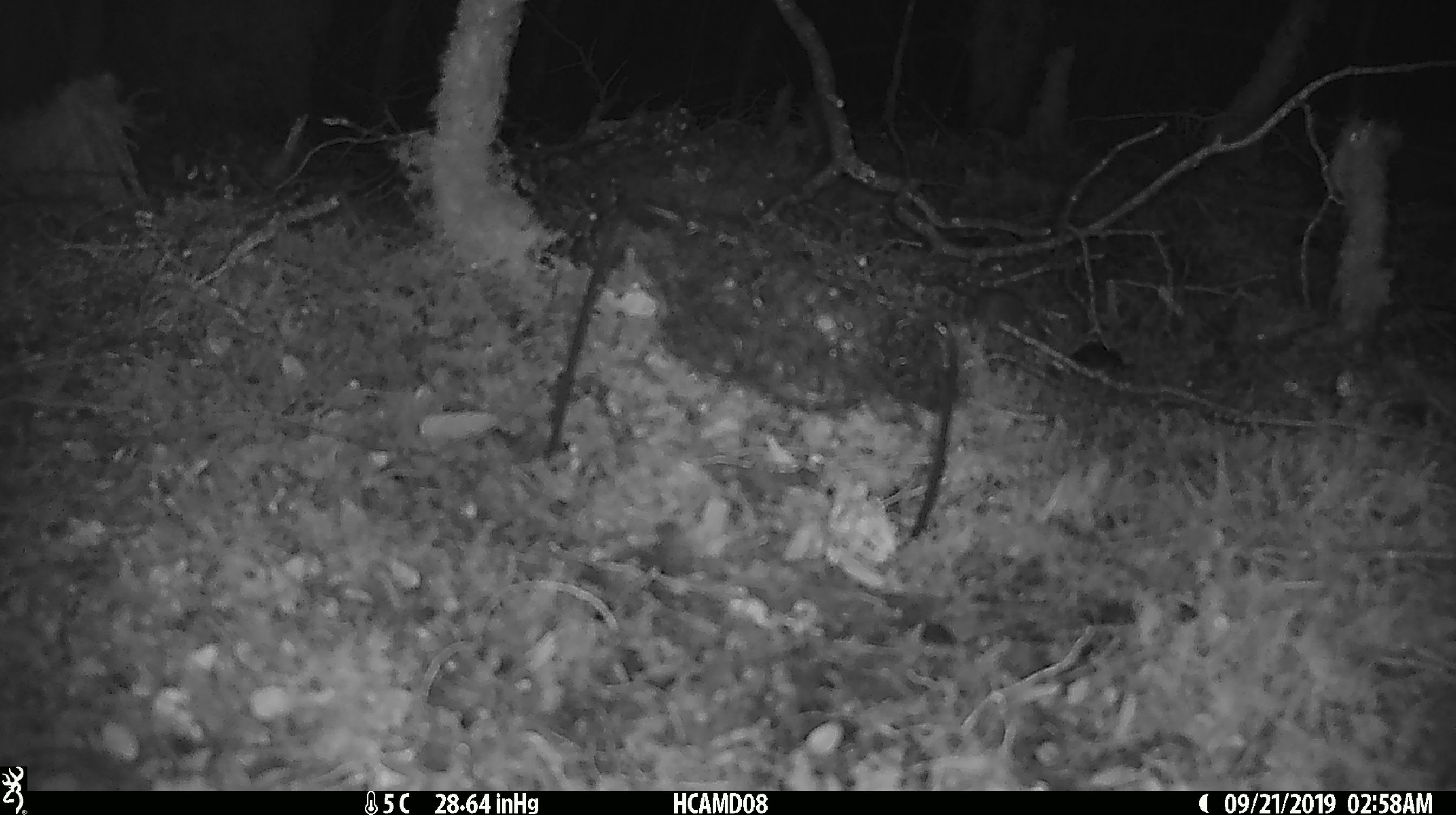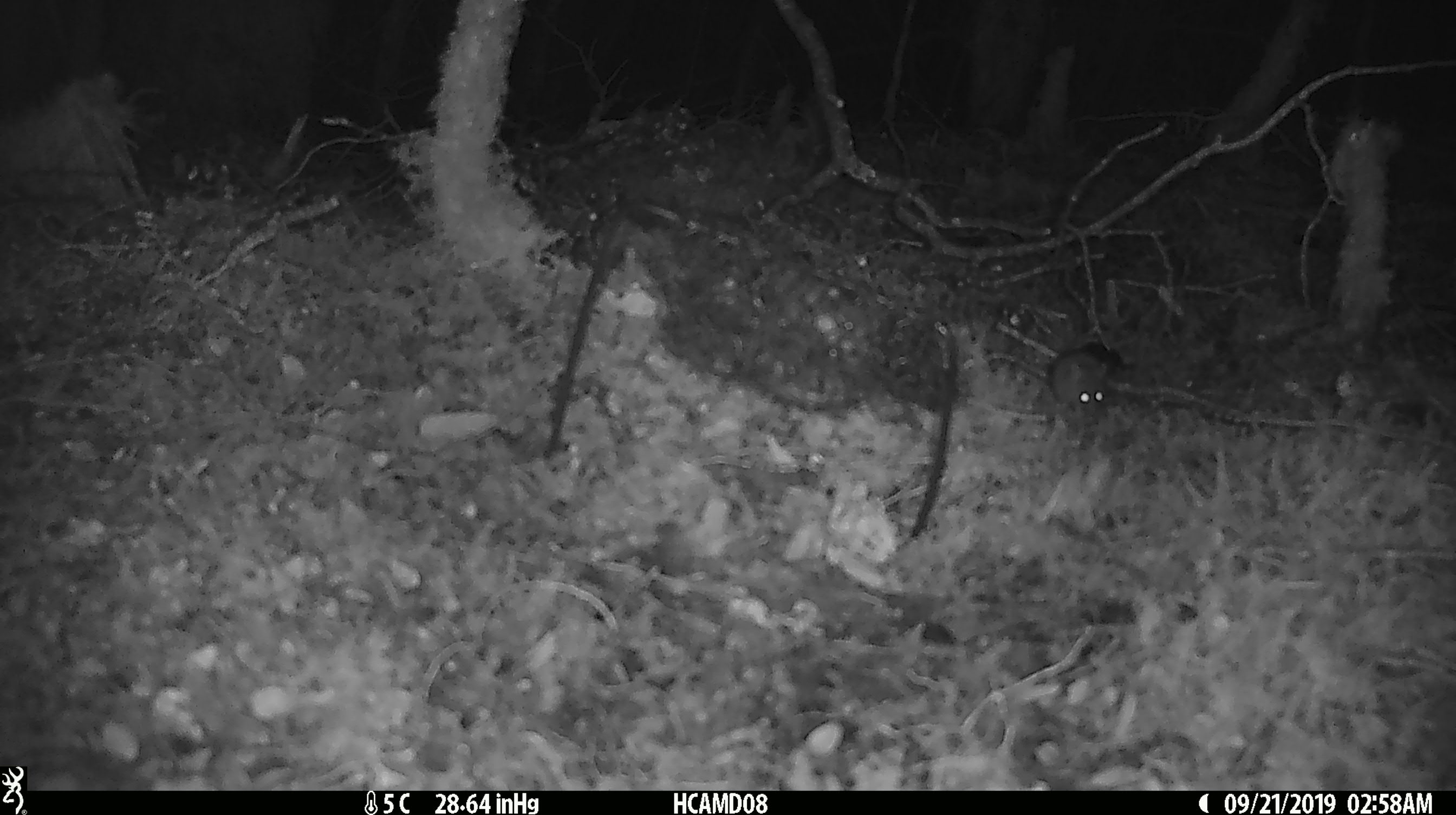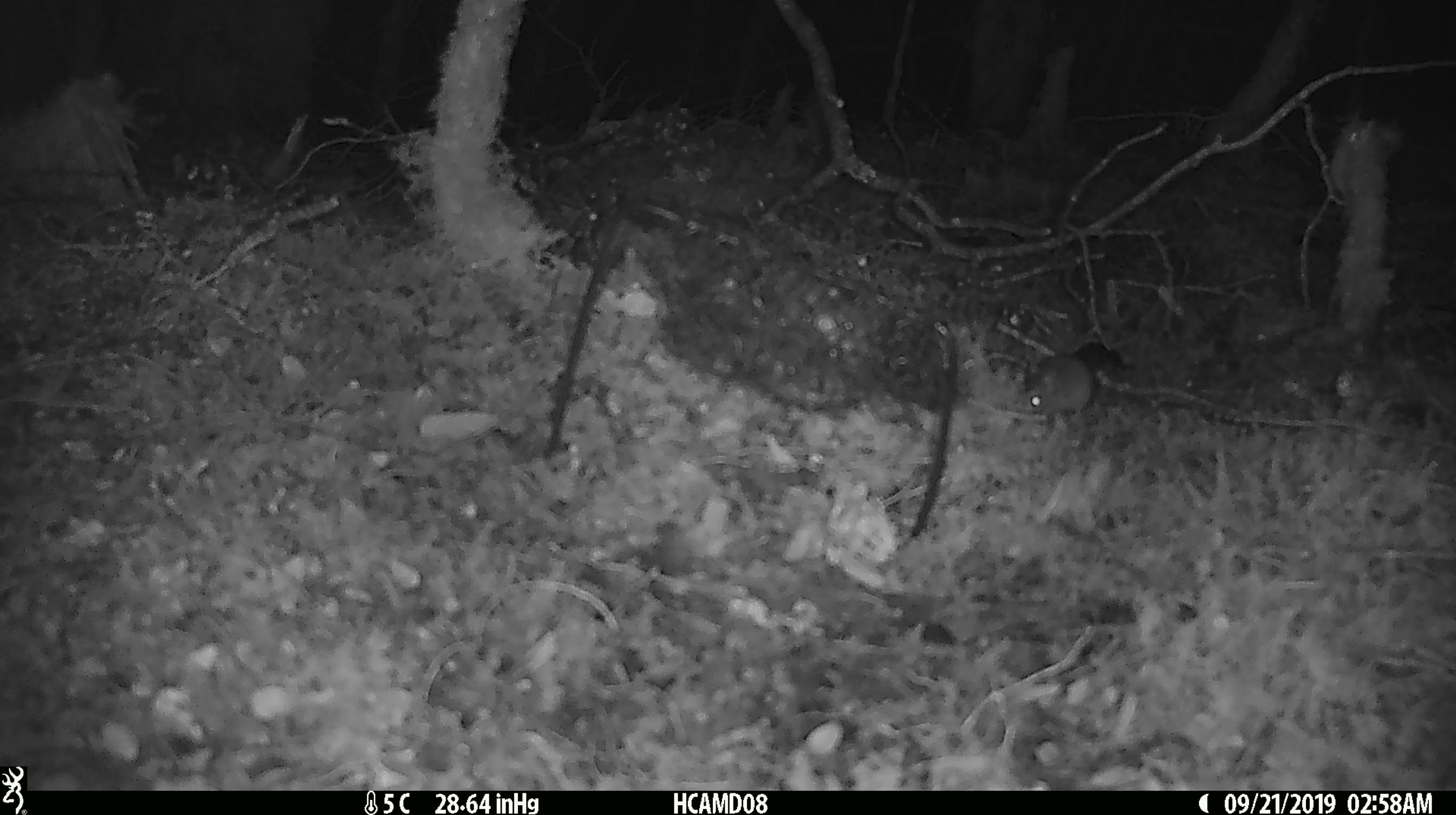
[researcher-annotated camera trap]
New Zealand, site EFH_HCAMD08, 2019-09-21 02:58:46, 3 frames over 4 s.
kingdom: Animalia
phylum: Chordata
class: Mammalia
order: Rodentia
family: Muridae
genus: Mus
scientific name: Mus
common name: mouse